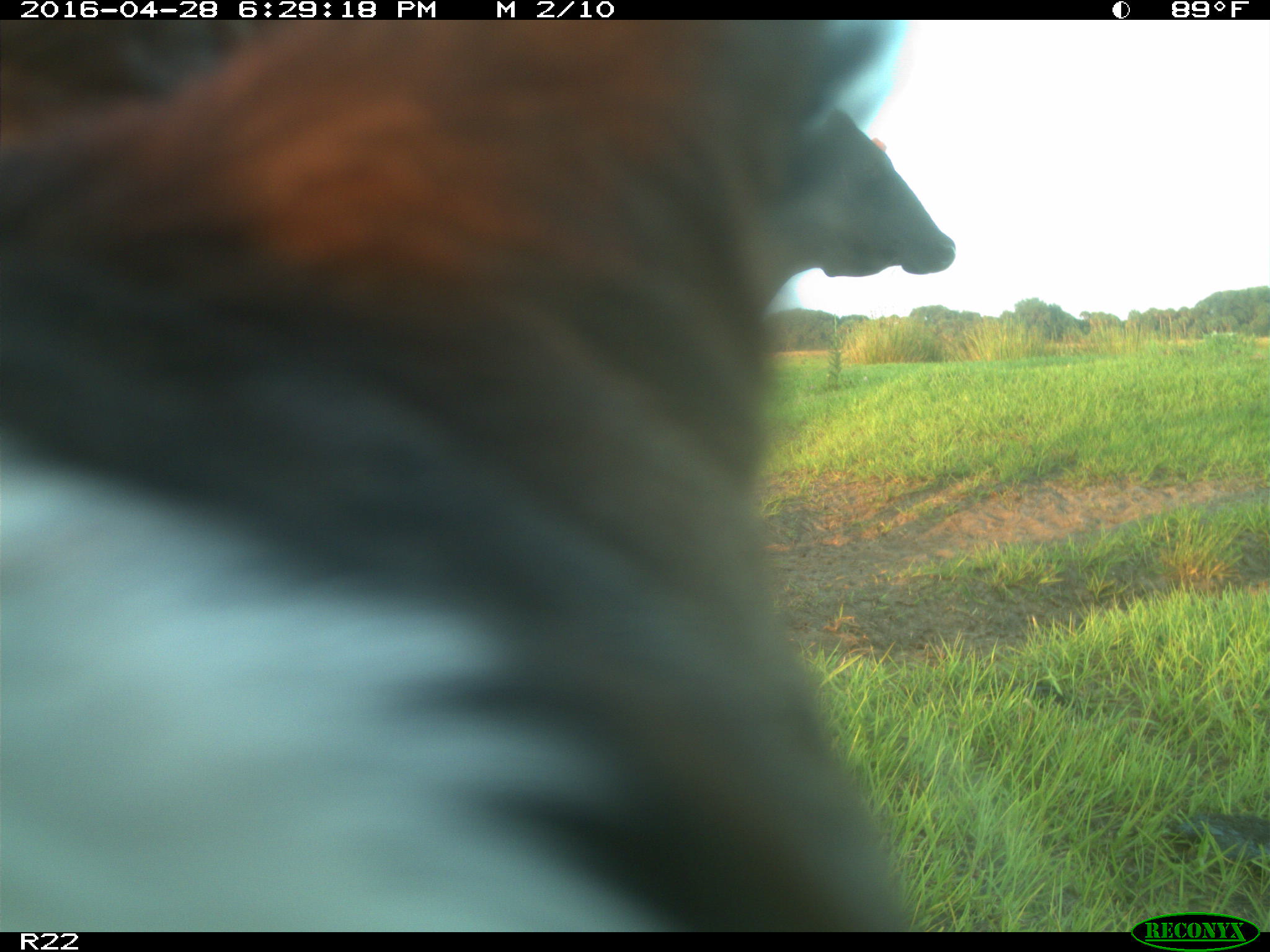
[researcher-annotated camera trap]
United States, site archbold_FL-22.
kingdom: Animalia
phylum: Chordata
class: Mammalia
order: Artiodactyla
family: Bovidae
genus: Bos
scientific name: Bos taurus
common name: domestic cow